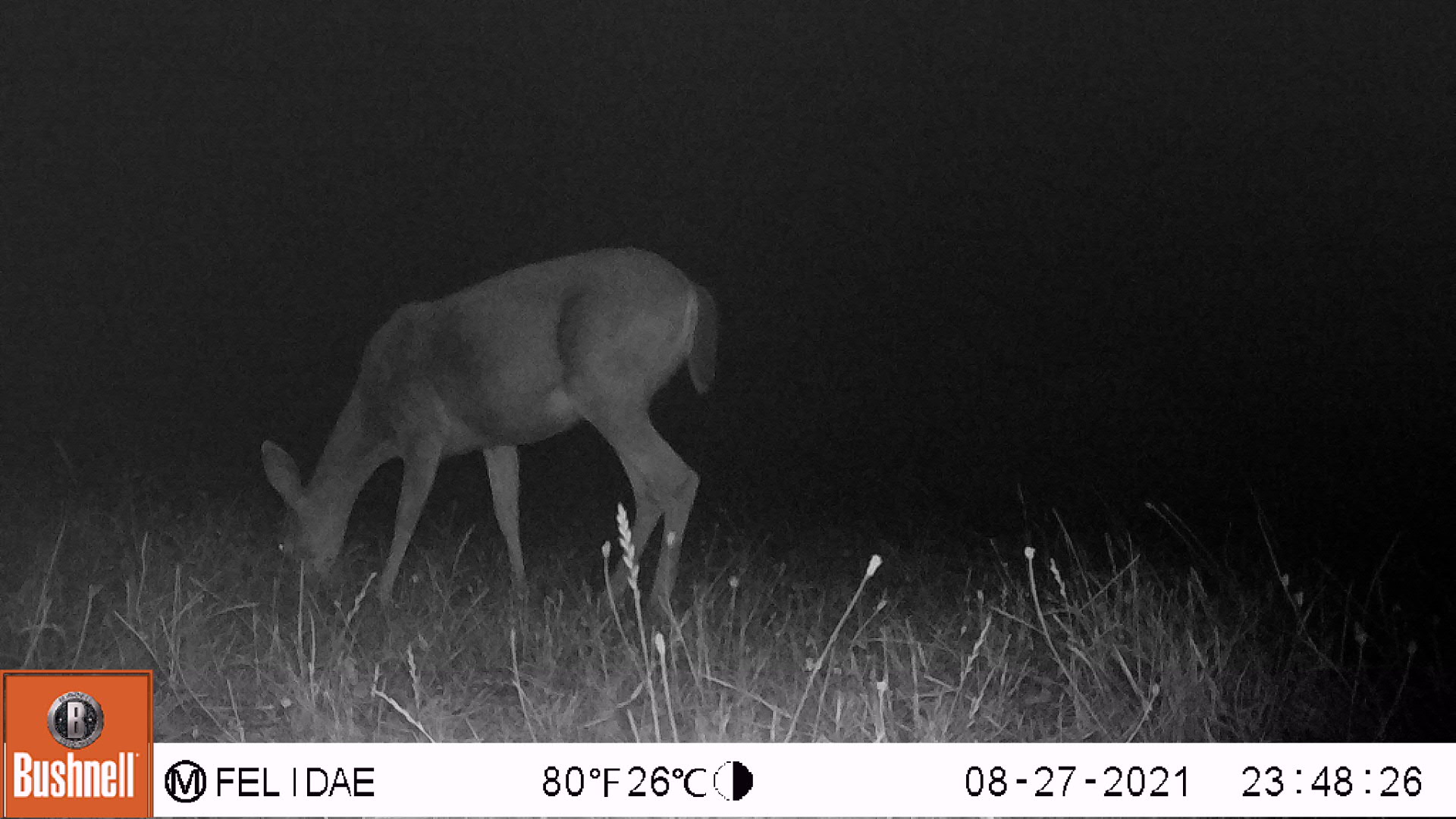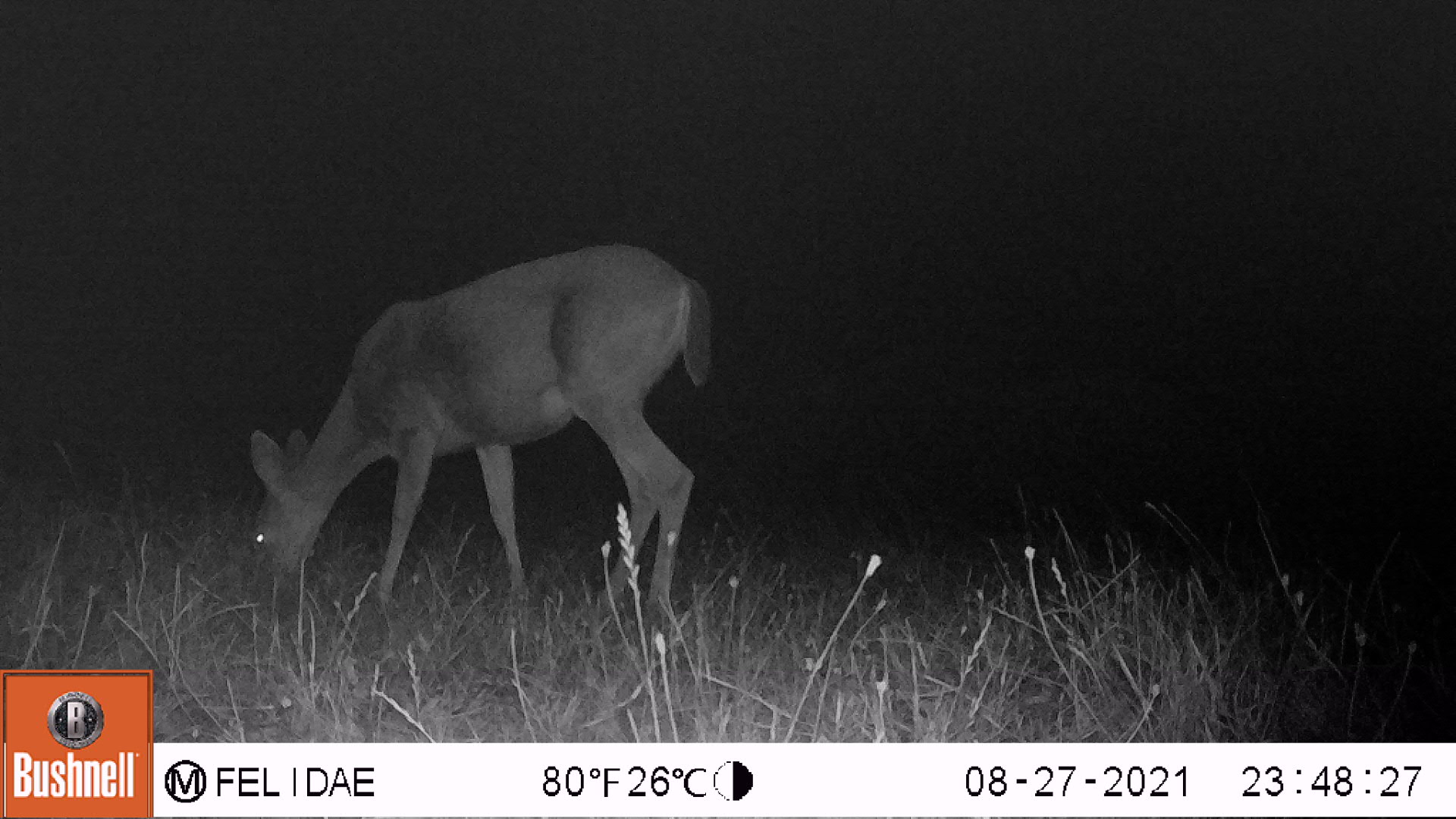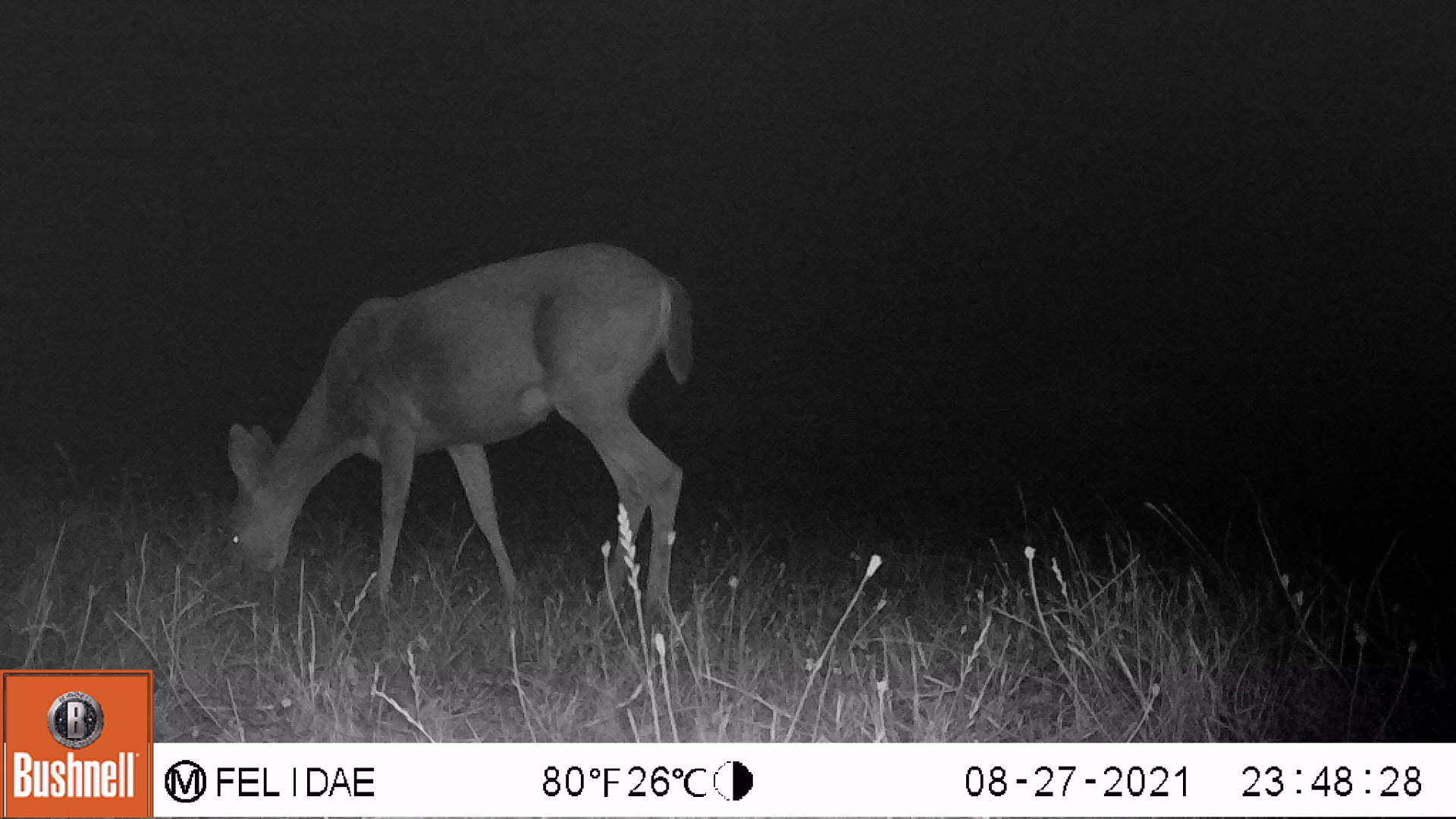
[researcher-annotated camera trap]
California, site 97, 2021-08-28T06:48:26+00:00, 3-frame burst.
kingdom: Animalia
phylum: Chordata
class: Mammalia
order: Artiodactyla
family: Cervidae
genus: Odocoileus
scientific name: Odocoileus hemionus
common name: mule deer